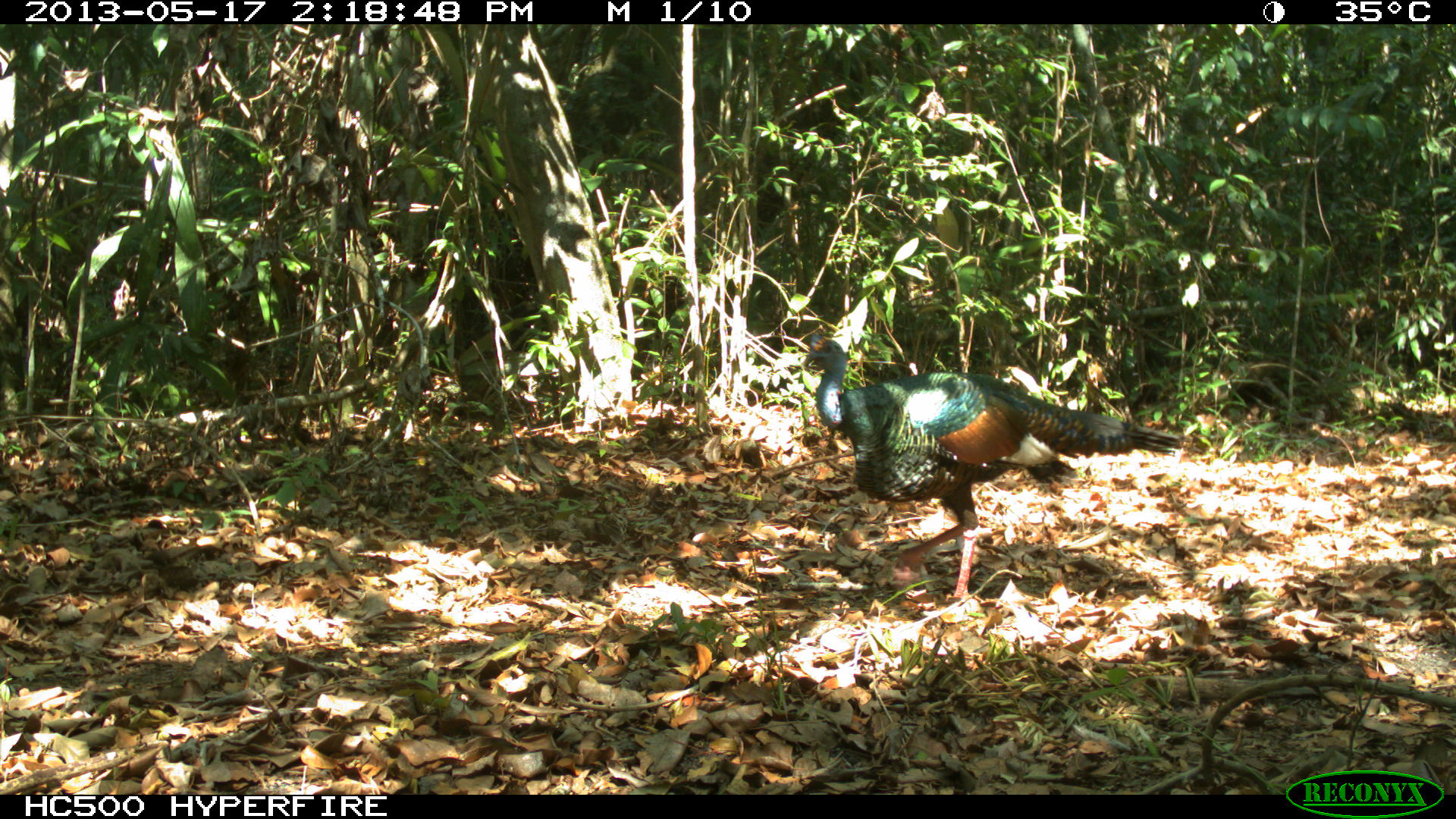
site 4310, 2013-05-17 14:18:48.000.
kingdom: Animalia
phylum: Chordata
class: Aves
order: Galliformes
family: Phasianidae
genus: Meleagris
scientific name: Meleagris ocellata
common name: ocellated turkey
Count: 1.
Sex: male.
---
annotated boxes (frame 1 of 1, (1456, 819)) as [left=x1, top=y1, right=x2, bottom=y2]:
meleagris ocellata: [left=803, top=330, right=1185, bottom=601]